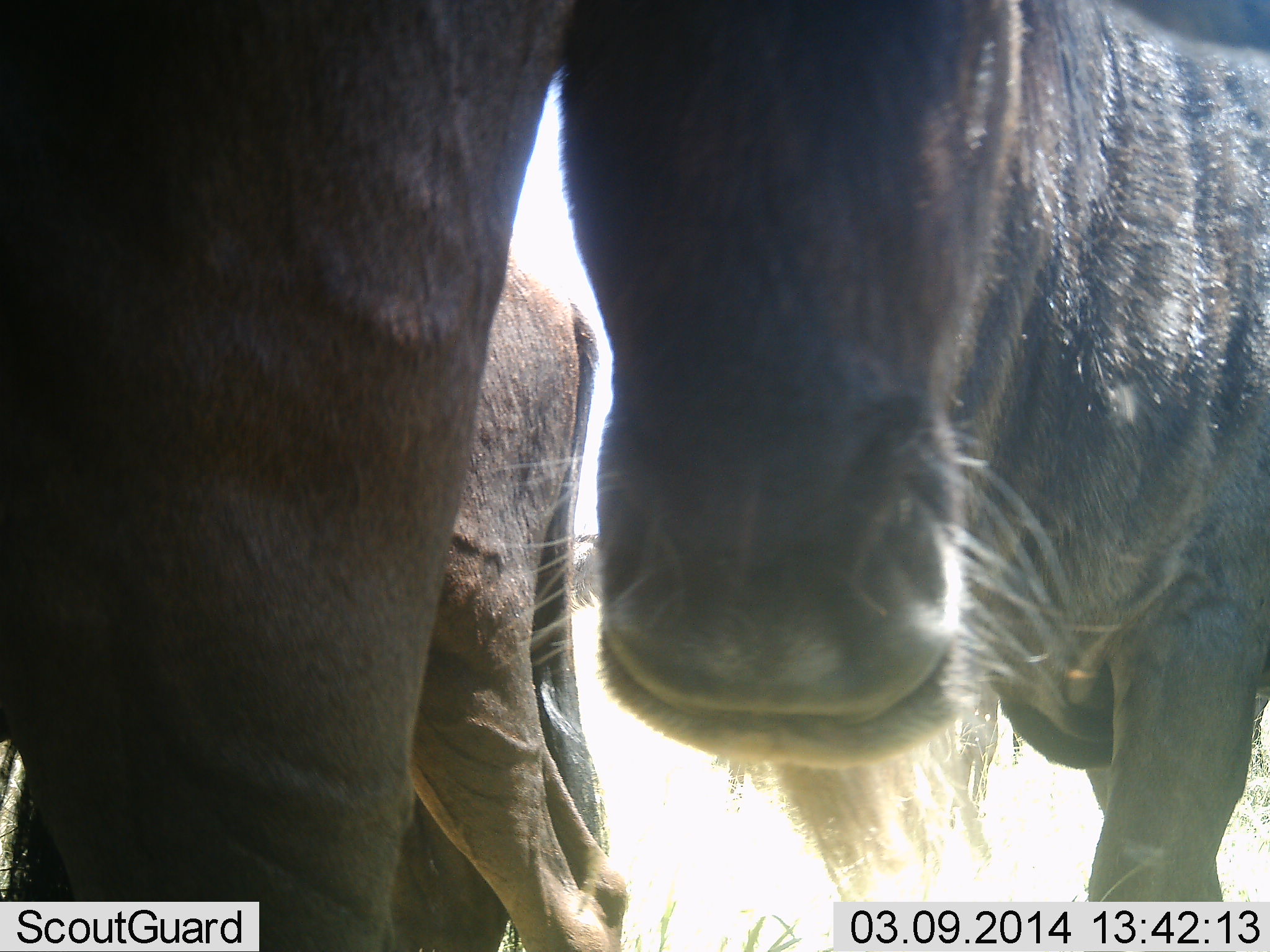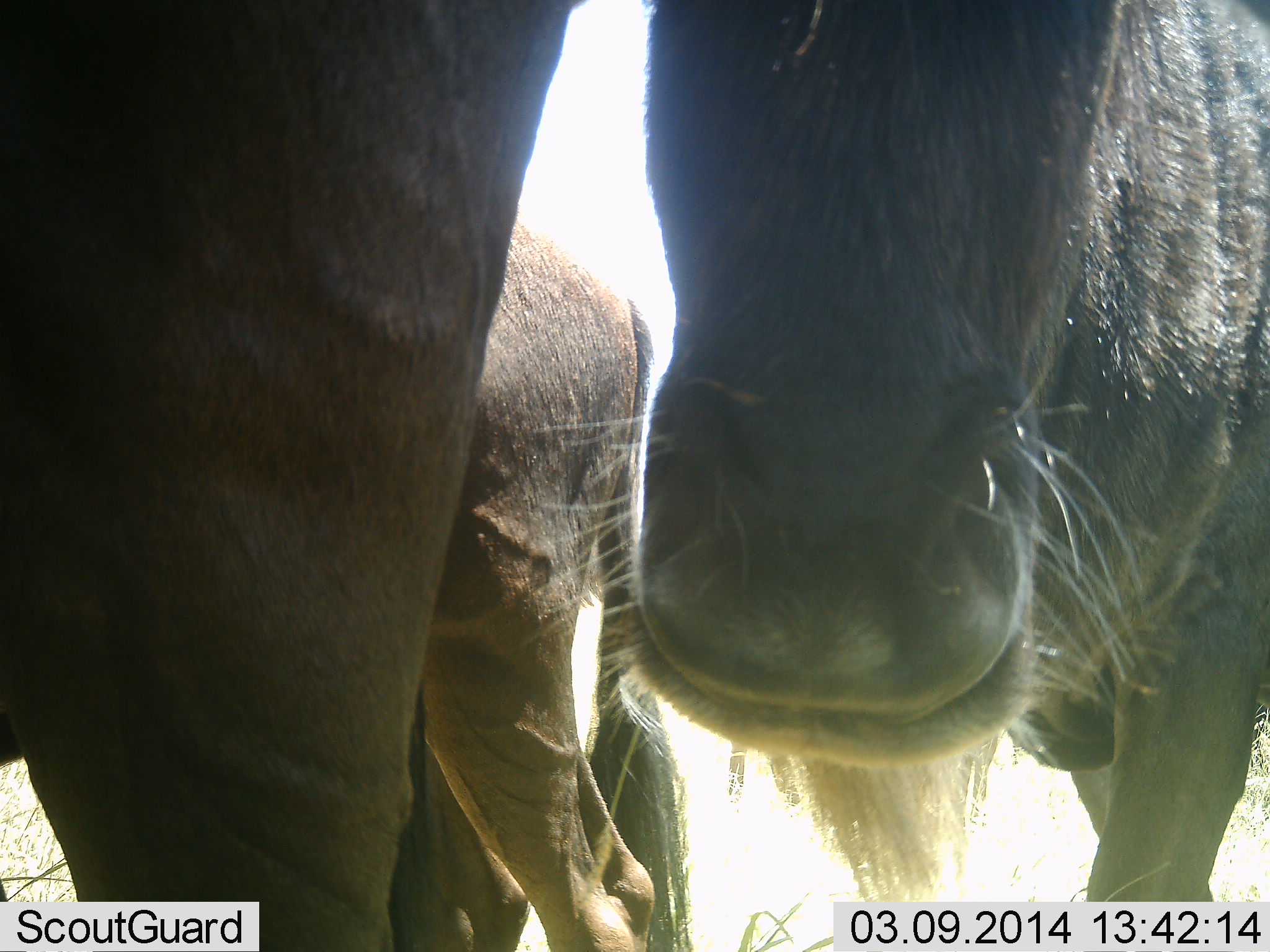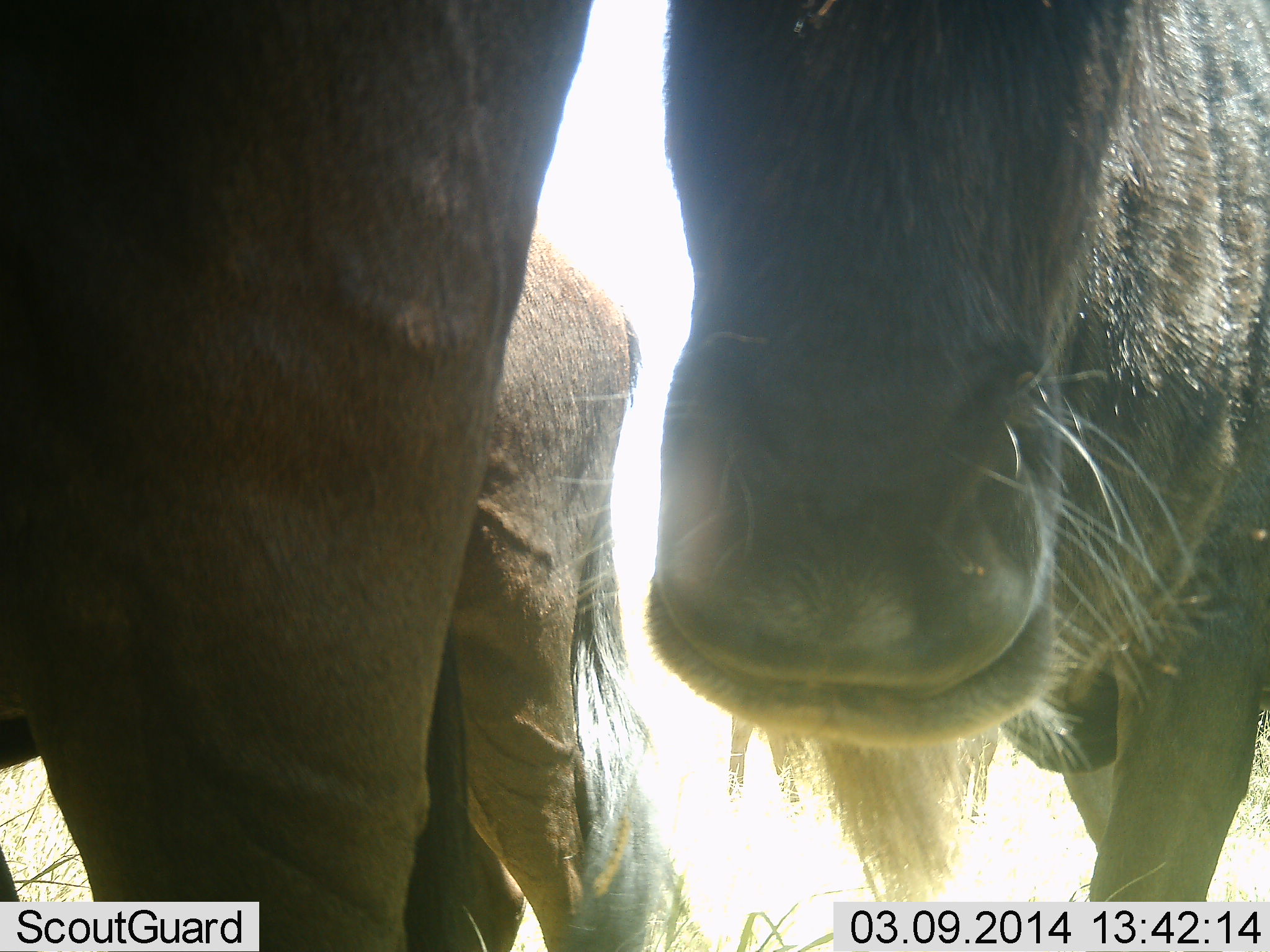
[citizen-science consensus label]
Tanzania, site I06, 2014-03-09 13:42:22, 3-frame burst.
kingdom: Animalia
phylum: Chordata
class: Mammalia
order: Artiodactyla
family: Bovidae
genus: Connochaetes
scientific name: Connochaetes taurinus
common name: blue wildebeest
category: wildebeest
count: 3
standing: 80%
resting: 10%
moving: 20%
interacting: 0%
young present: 20%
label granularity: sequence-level